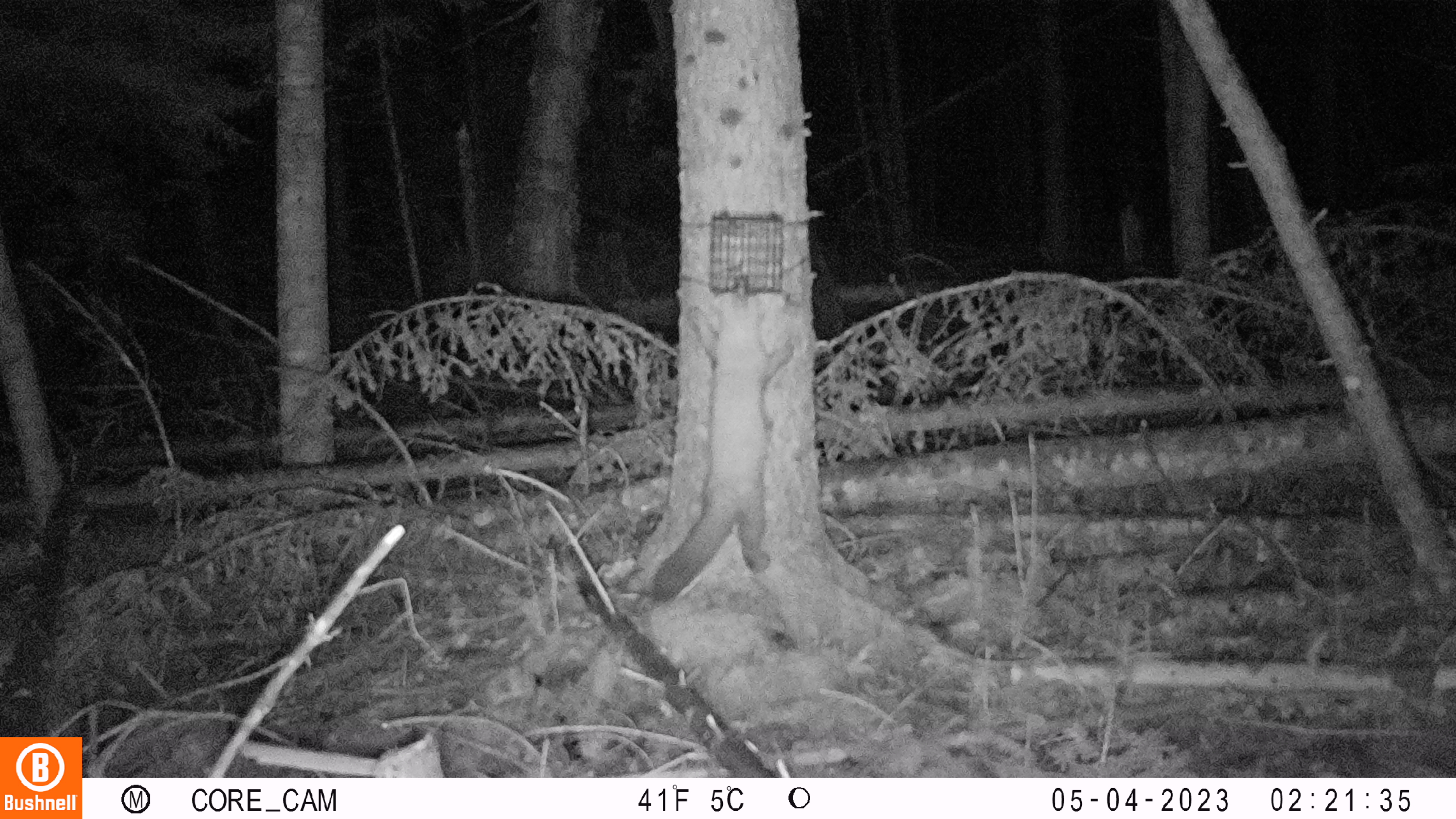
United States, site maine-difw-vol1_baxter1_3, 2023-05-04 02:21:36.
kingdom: Animalia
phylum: Chordata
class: Mammalia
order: Carnivora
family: Mustelidae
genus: Martes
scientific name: Martes americana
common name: american marten